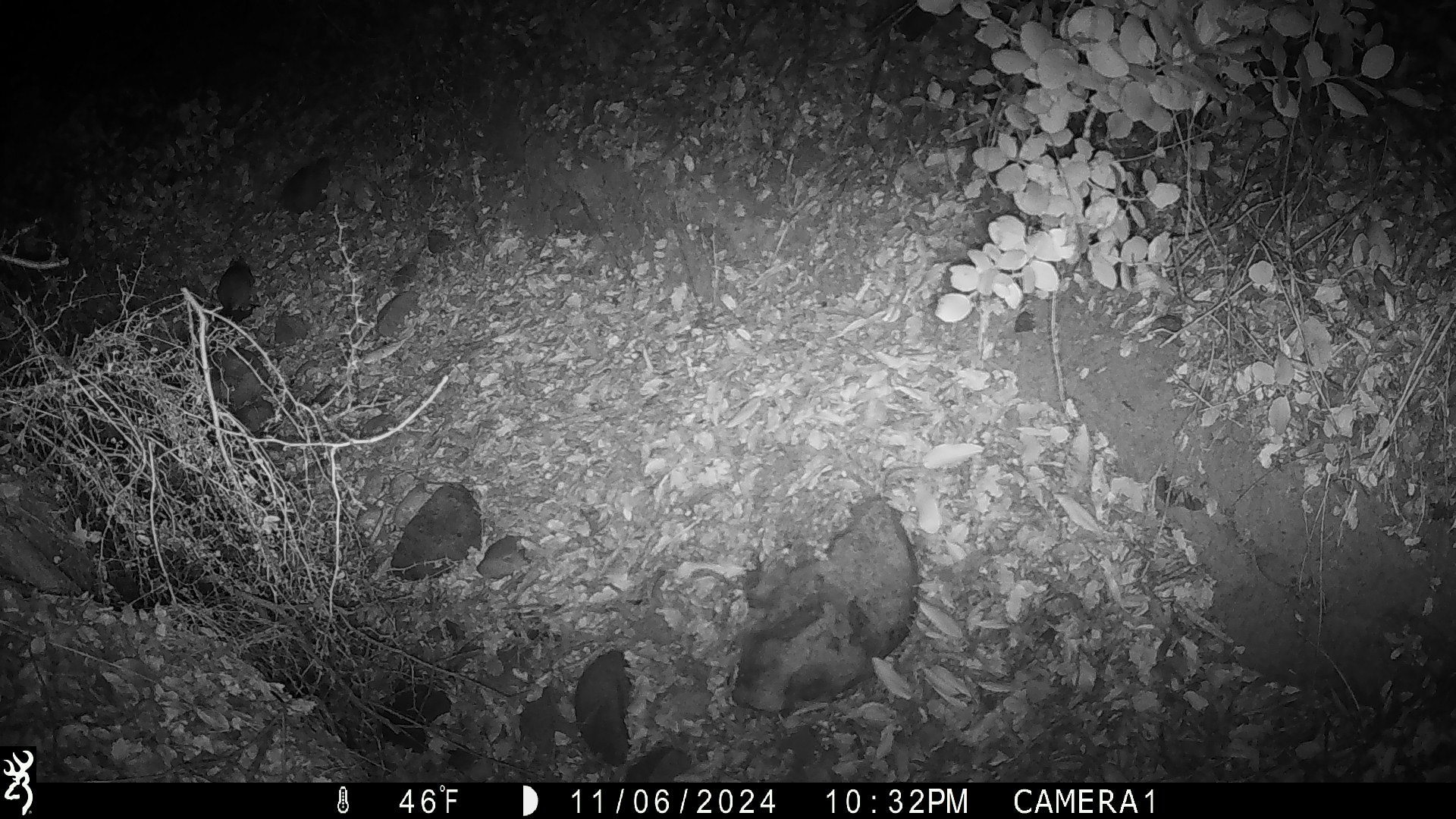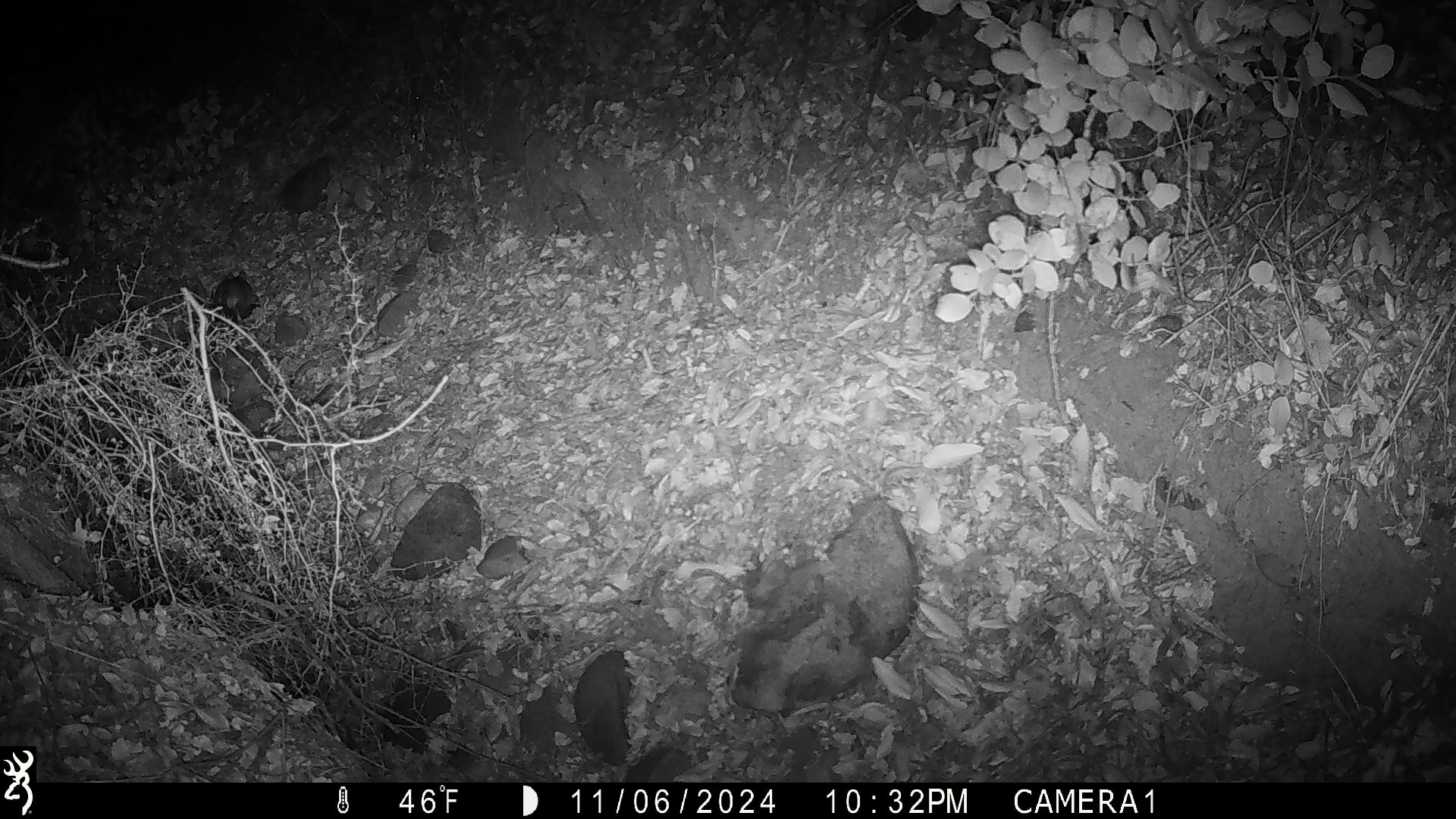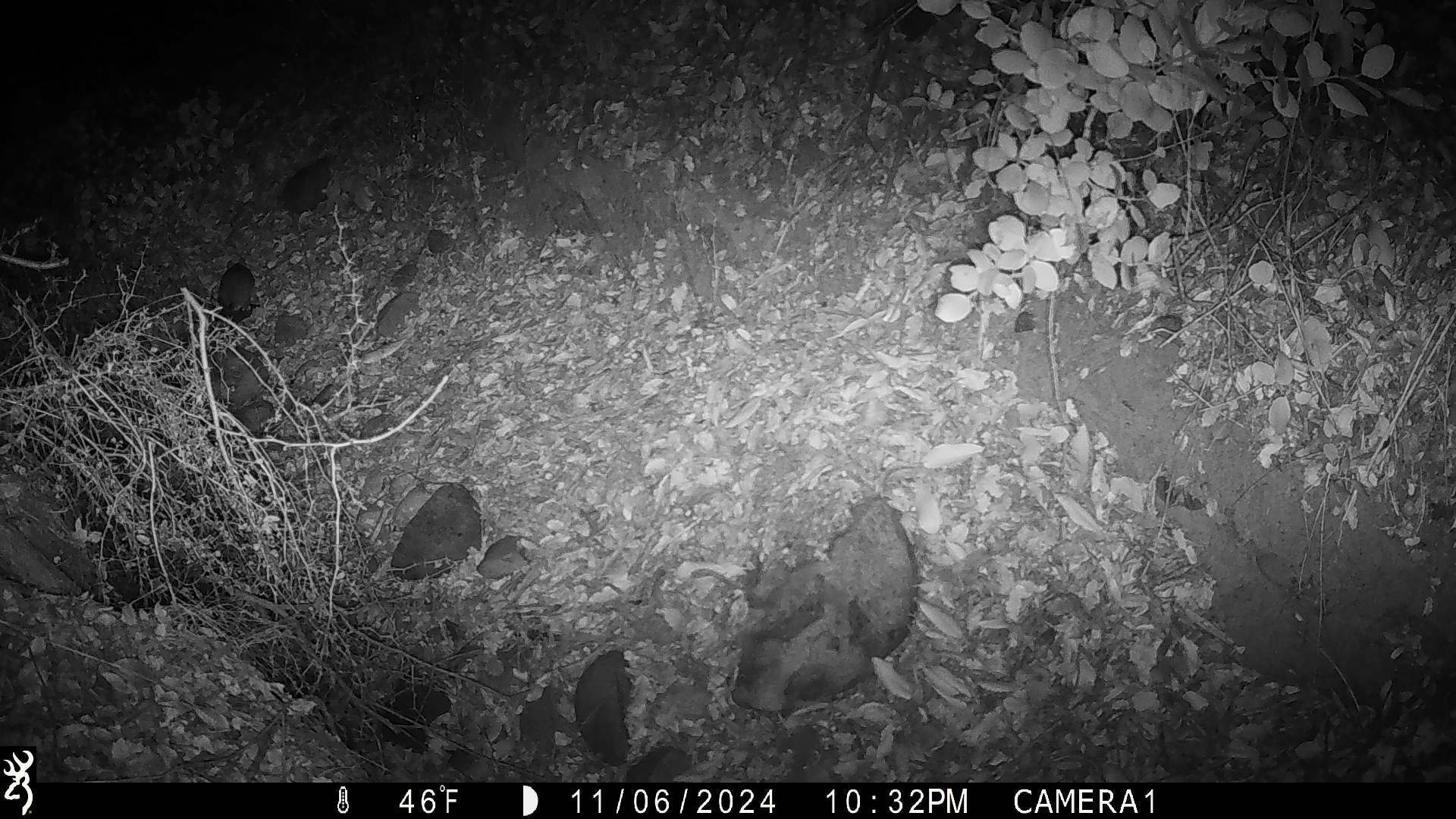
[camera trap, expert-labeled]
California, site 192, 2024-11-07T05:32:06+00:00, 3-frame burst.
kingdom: Animalia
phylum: Chordata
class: Mammalia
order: Rodentia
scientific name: Rodentia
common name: mouse or rat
Mouse or rat (Rodentia).